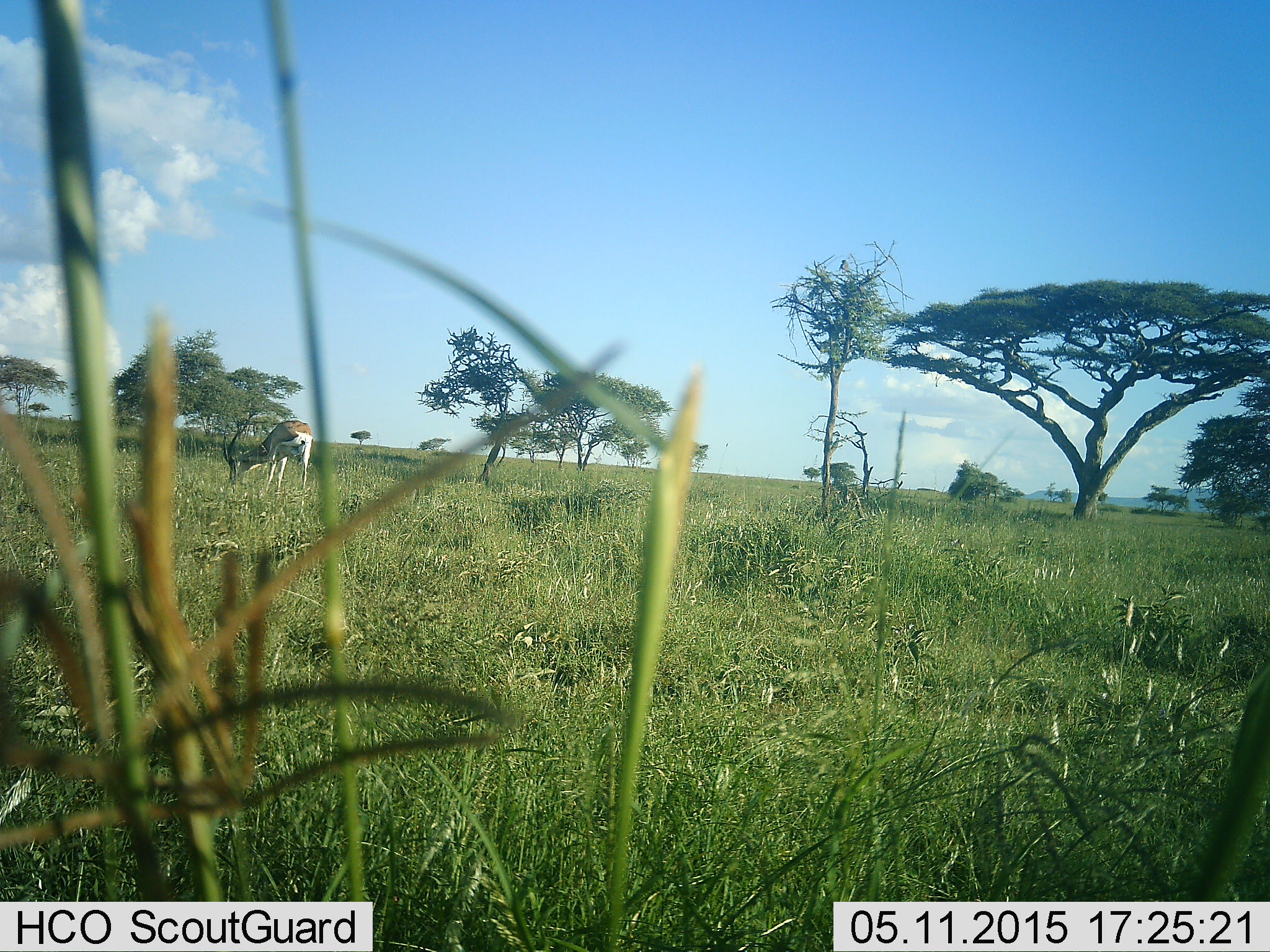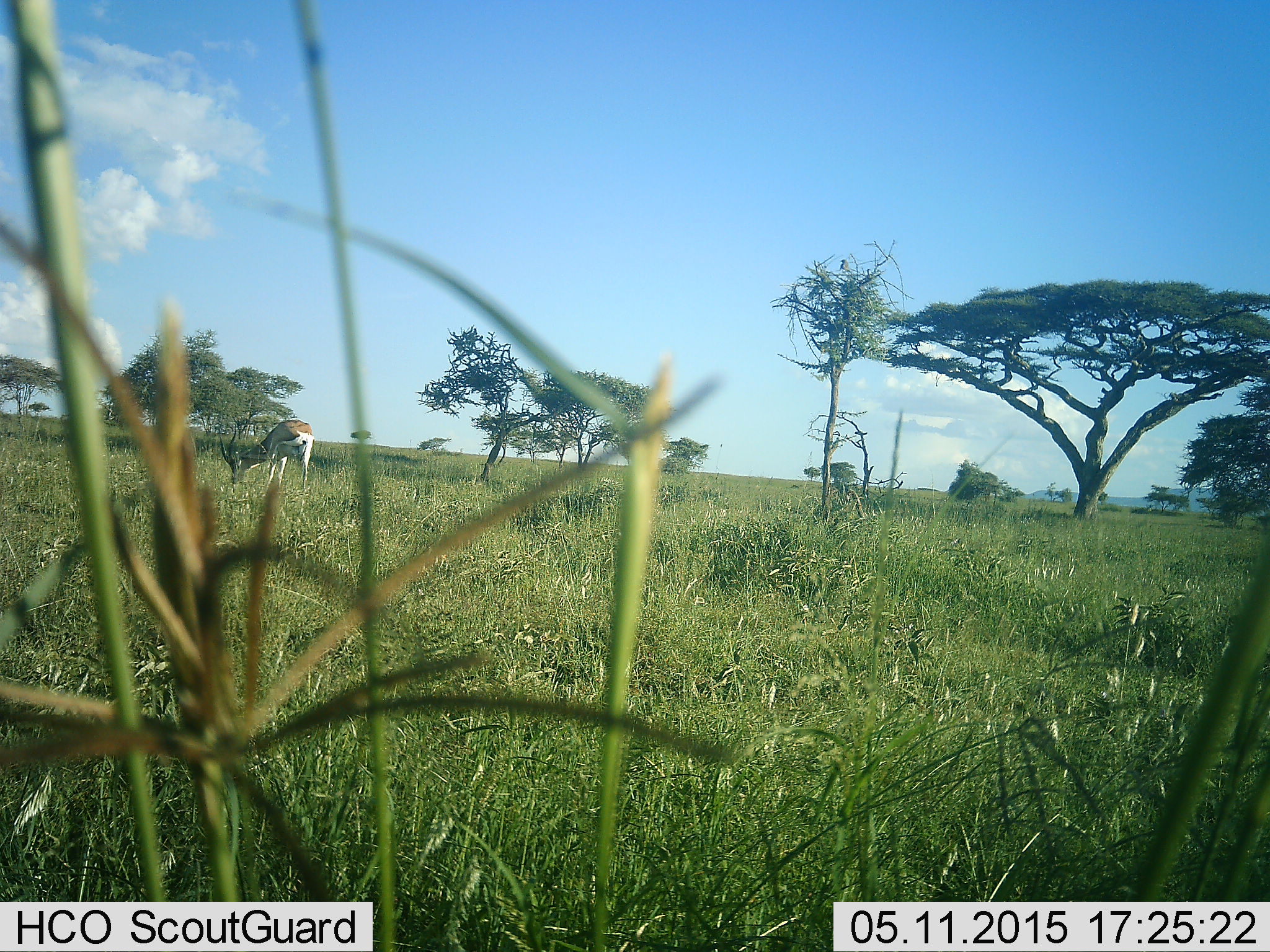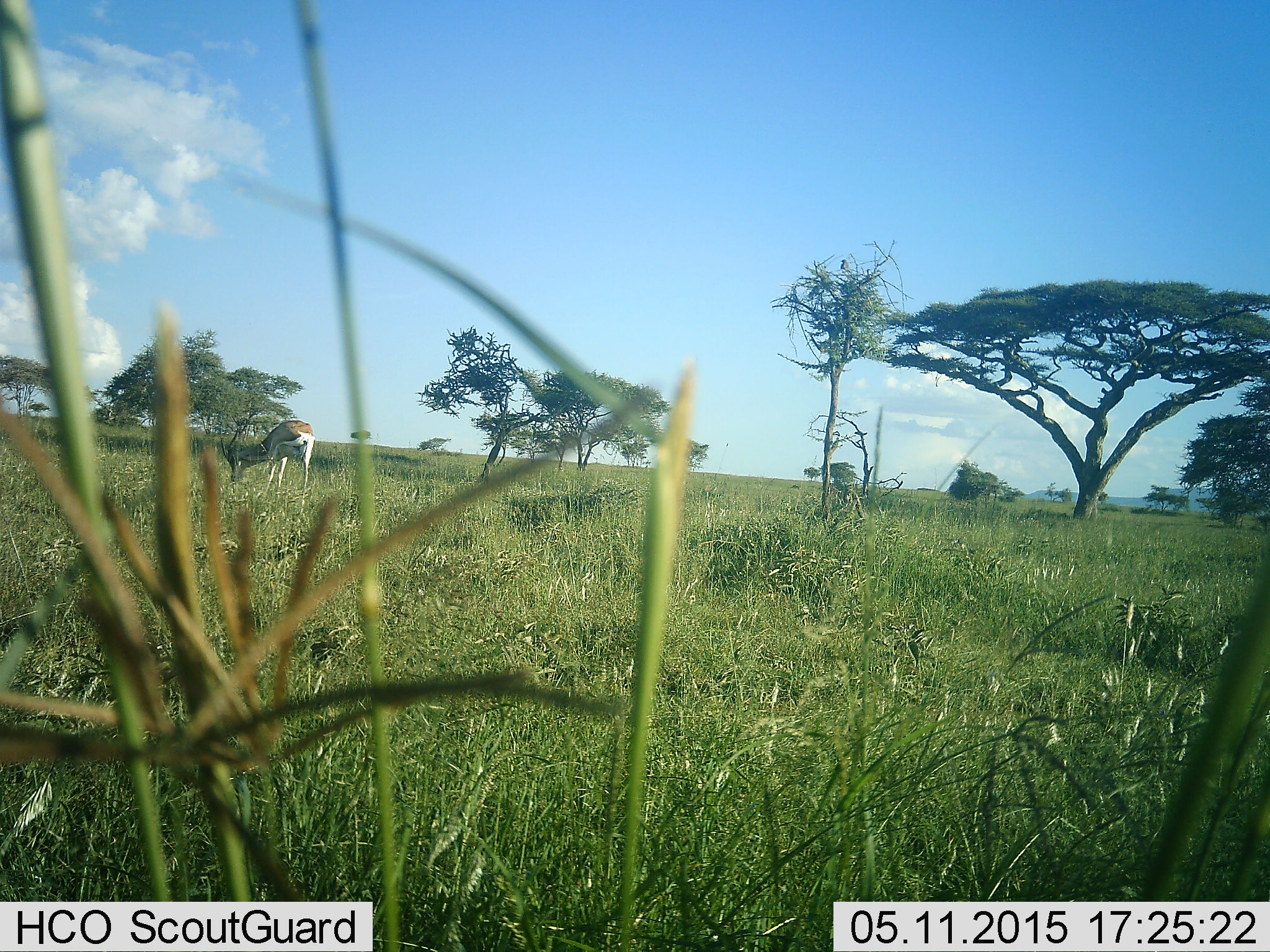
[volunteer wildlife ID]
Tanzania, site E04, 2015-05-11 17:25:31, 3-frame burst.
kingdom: Animalia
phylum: Chordata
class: Mammalia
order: Artiodactyla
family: Bovidae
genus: Eudorcas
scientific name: Eudorcas thomsonii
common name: thomson's gazelle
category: gazellethomsons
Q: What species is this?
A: Gazellethomsons (thomson's gazelle) (Eudorcas thomsonii).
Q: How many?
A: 1.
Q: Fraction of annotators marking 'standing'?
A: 10%.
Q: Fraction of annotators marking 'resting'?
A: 0%.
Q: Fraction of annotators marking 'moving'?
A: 0%.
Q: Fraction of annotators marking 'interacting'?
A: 0%.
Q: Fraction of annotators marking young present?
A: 0%.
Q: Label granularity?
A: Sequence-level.